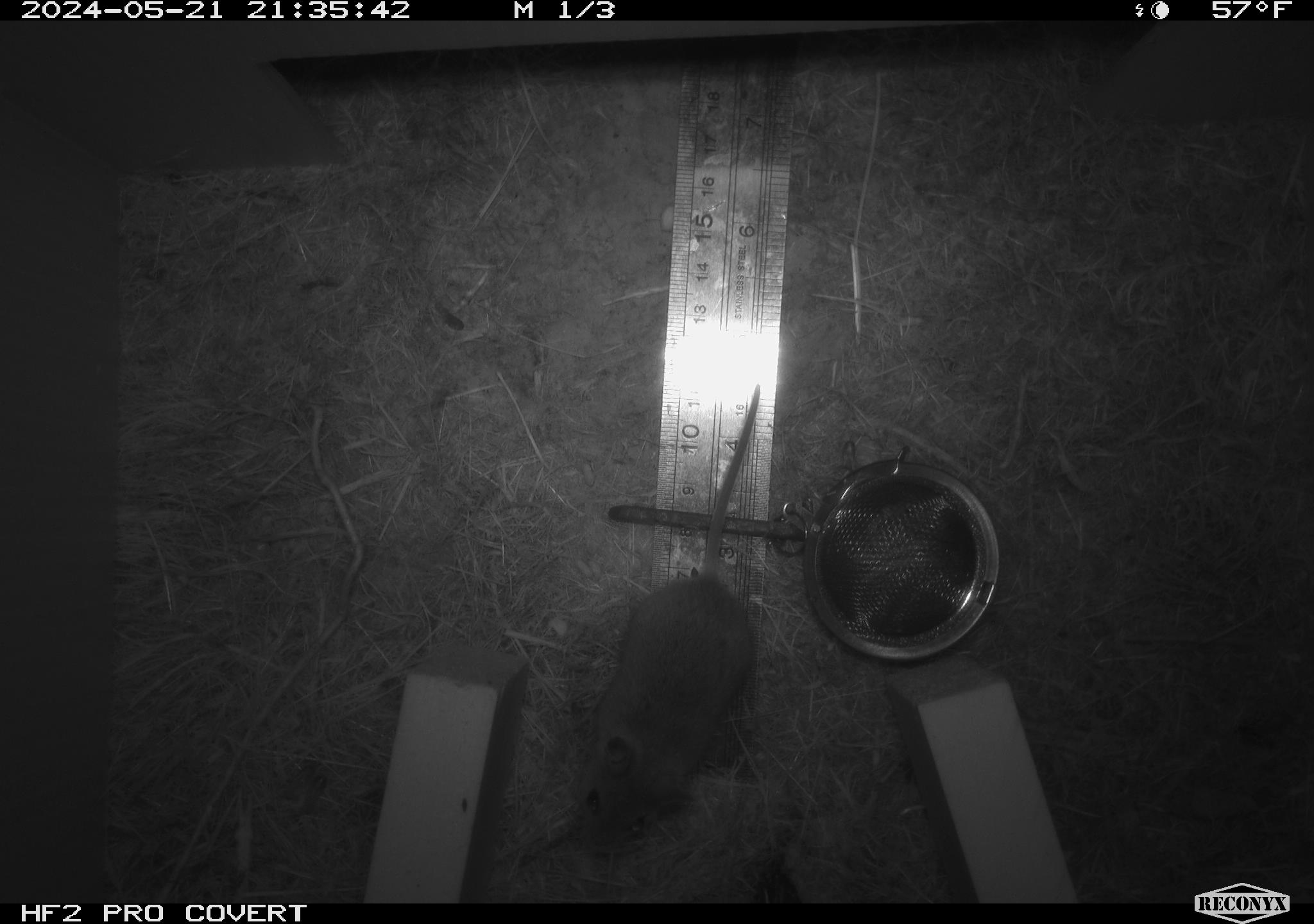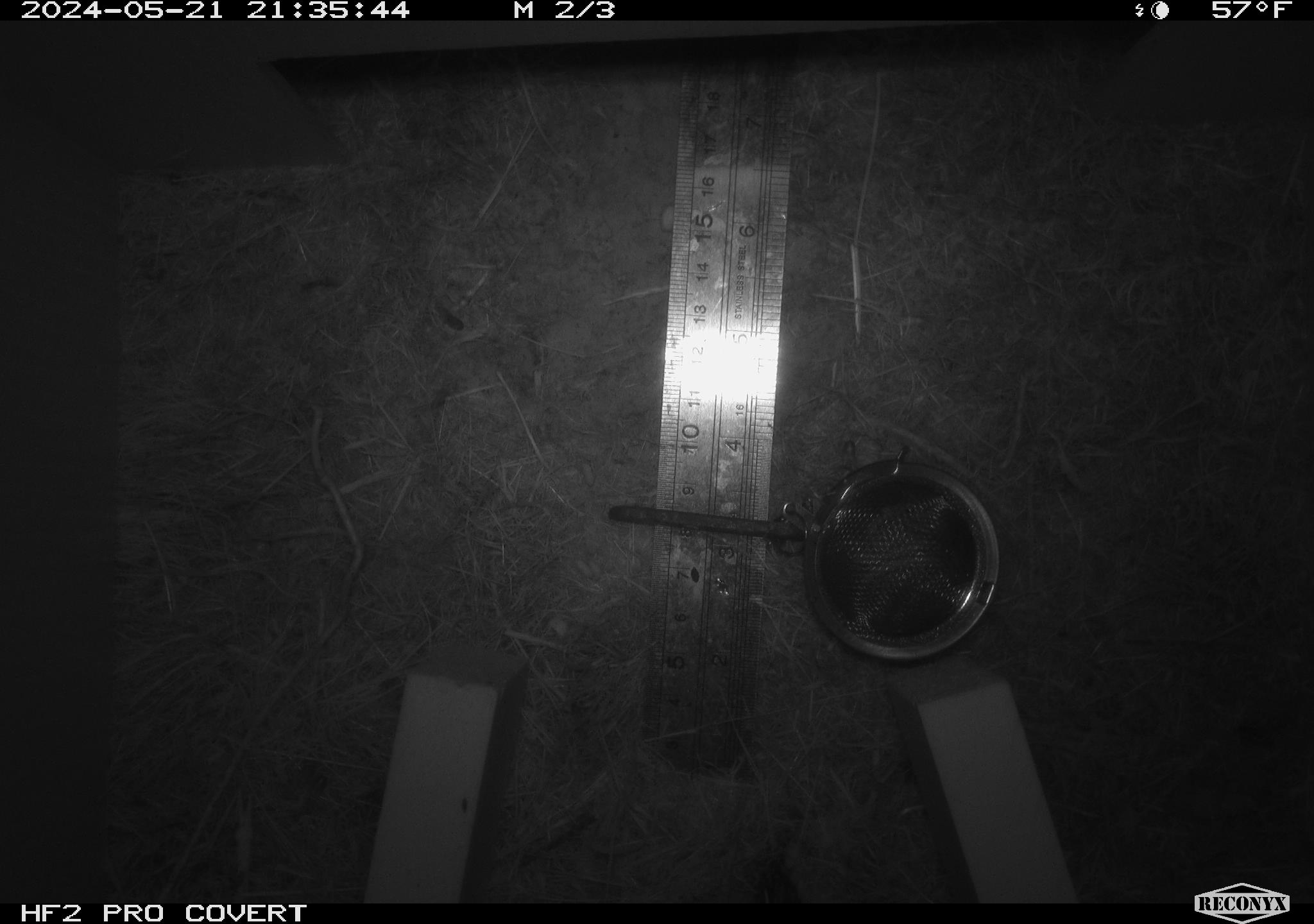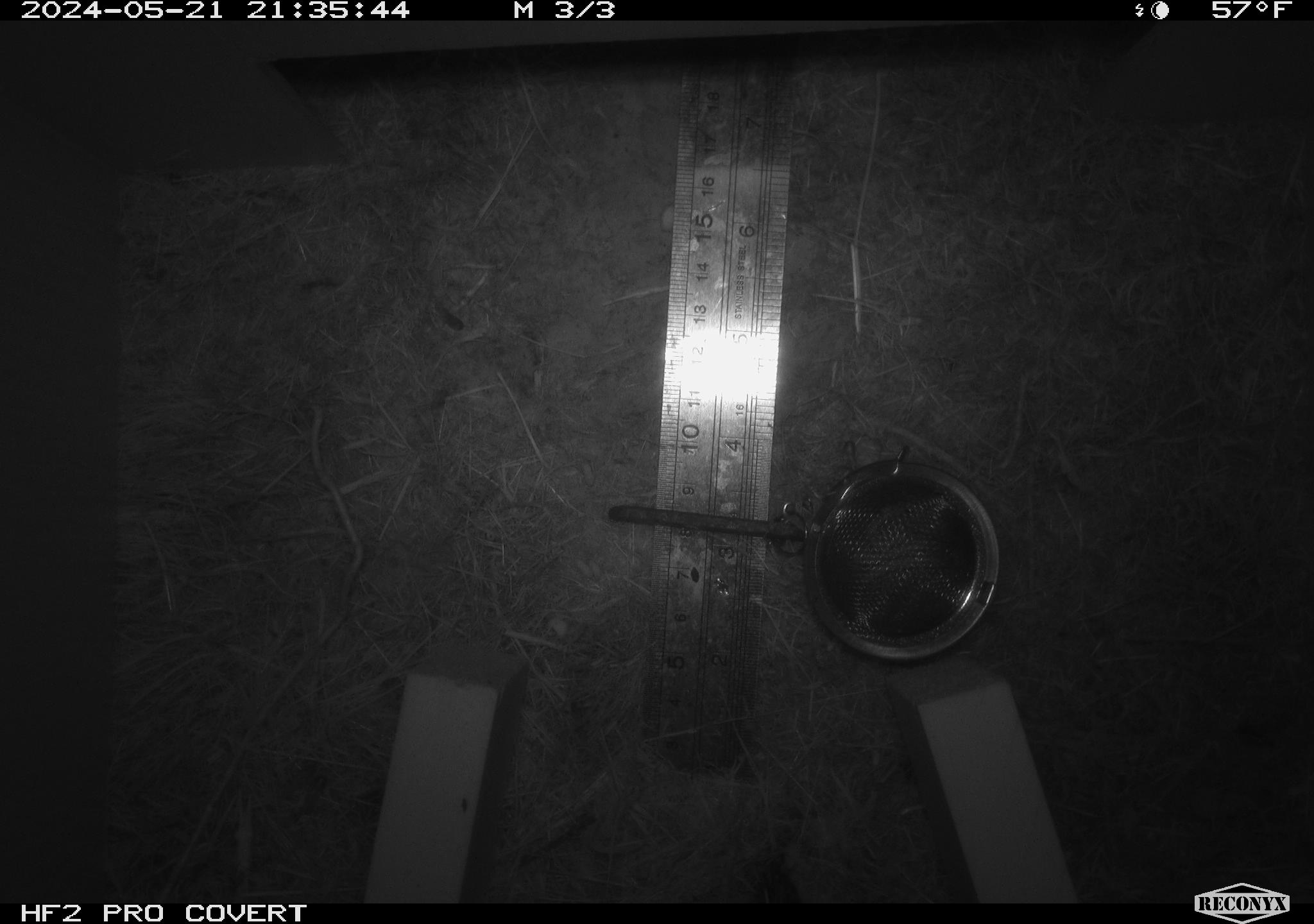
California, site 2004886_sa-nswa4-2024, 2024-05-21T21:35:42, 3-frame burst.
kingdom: Animalia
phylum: Chordata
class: Mammalia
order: Rodentia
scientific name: Rodentia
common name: rodent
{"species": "rodent (Rodentia)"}